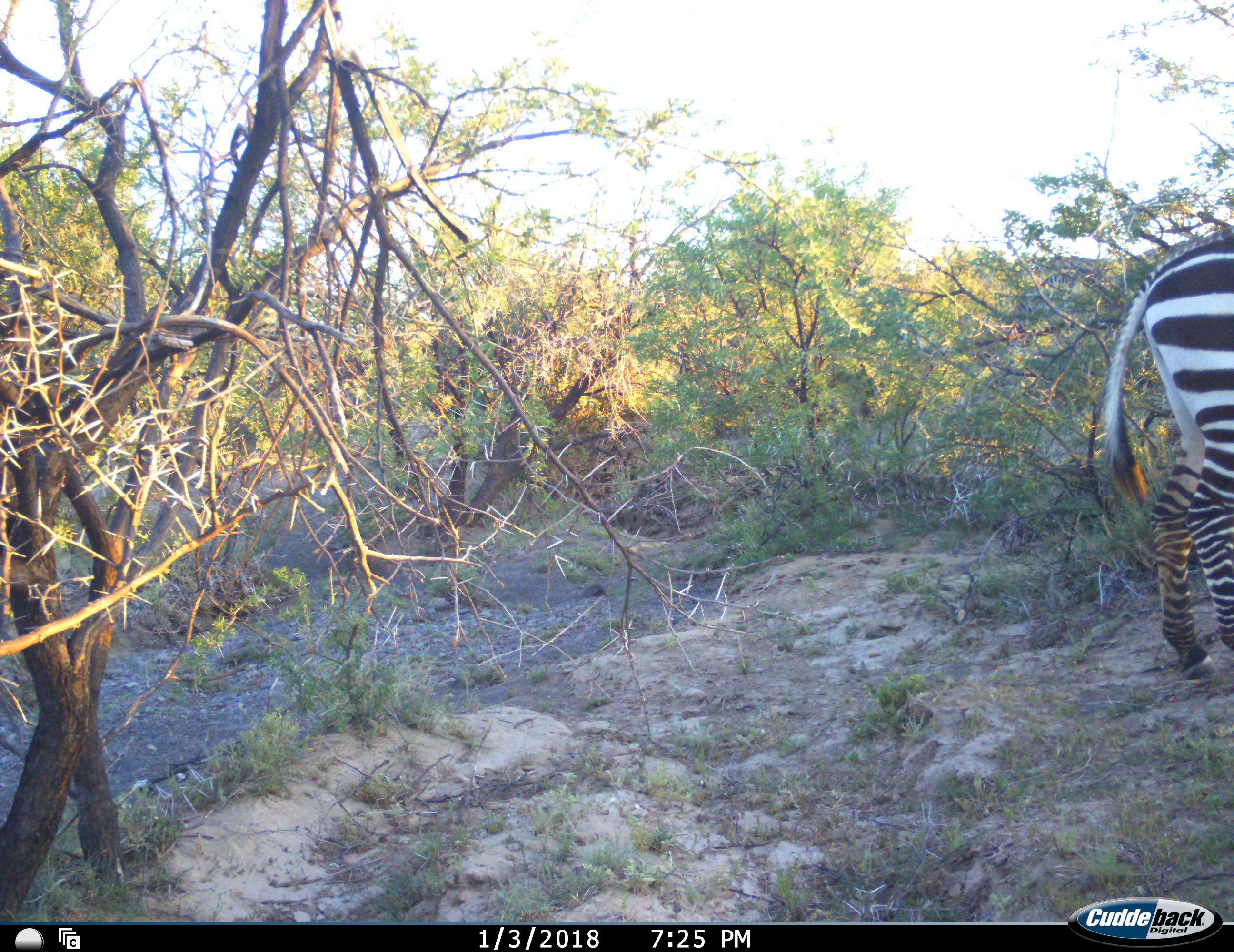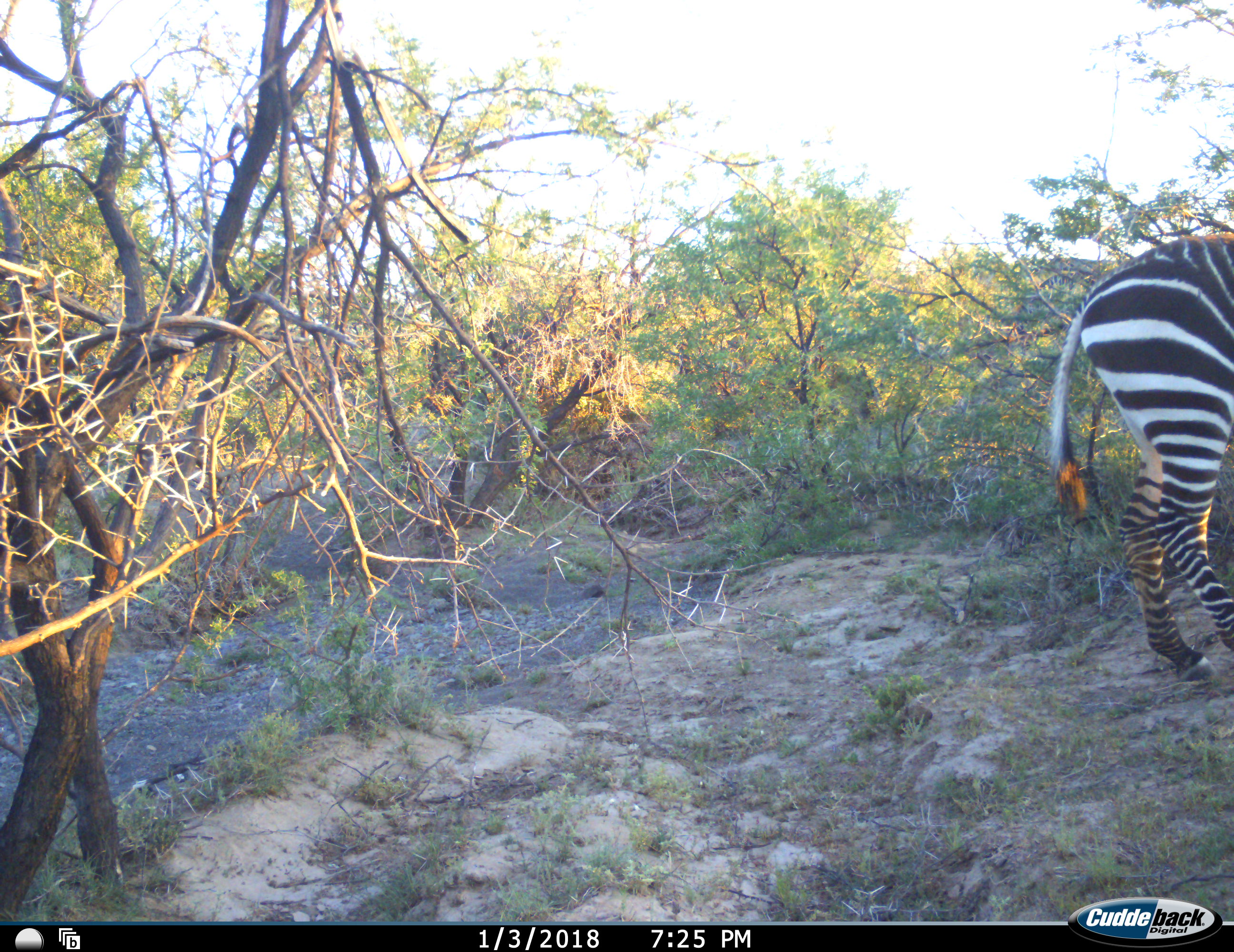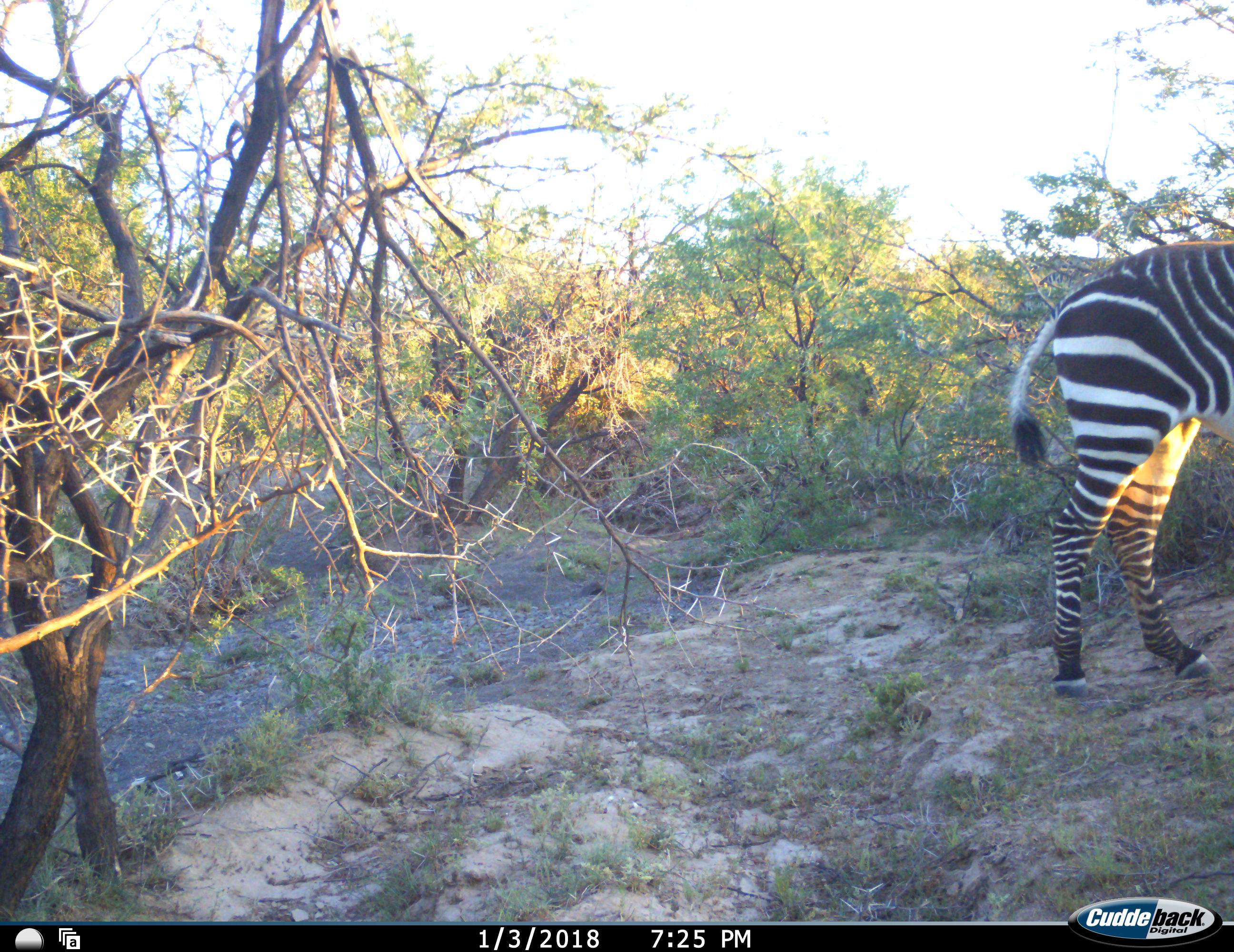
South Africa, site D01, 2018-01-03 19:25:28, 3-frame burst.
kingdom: Animalia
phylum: Chordata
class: Mammalia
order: Perissodactyla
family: Equidae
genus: Equus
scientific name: Equus zebra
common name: mountain zebra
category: zebramountain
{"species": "zebramountain (mountain zebra) (Equus zebra)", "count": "1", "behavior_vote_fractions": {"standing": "40%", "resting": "0%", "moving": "50%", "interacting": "0%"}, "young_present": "0%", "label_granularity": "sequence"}